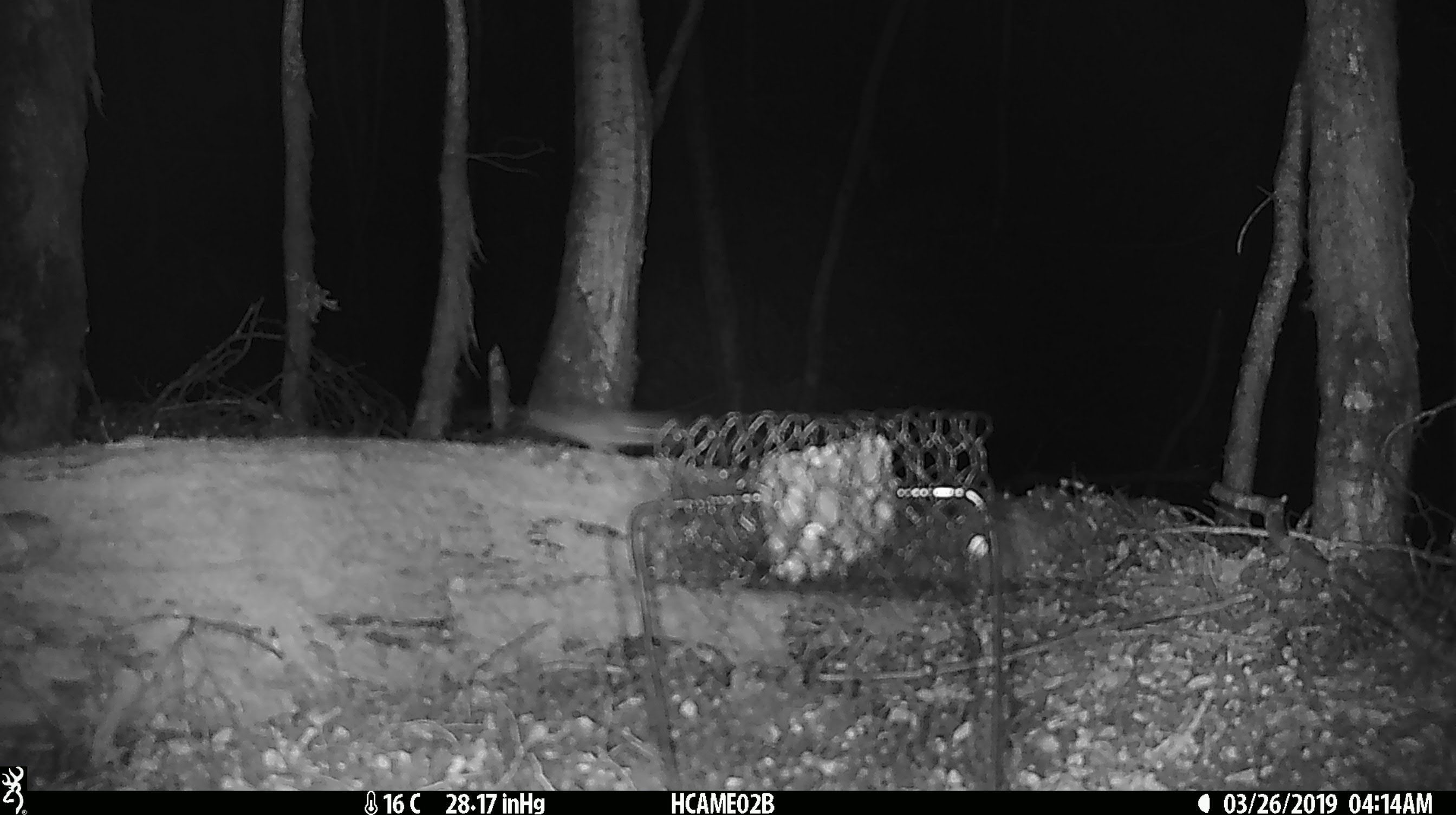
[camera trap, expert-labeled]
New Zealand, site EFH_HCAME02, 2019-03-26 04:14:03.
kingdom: Animalia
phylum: Chordata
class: Mammalia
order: Rodentia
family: Muridae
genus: Mus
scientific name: Mus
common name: mouse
Mouse (Mus).